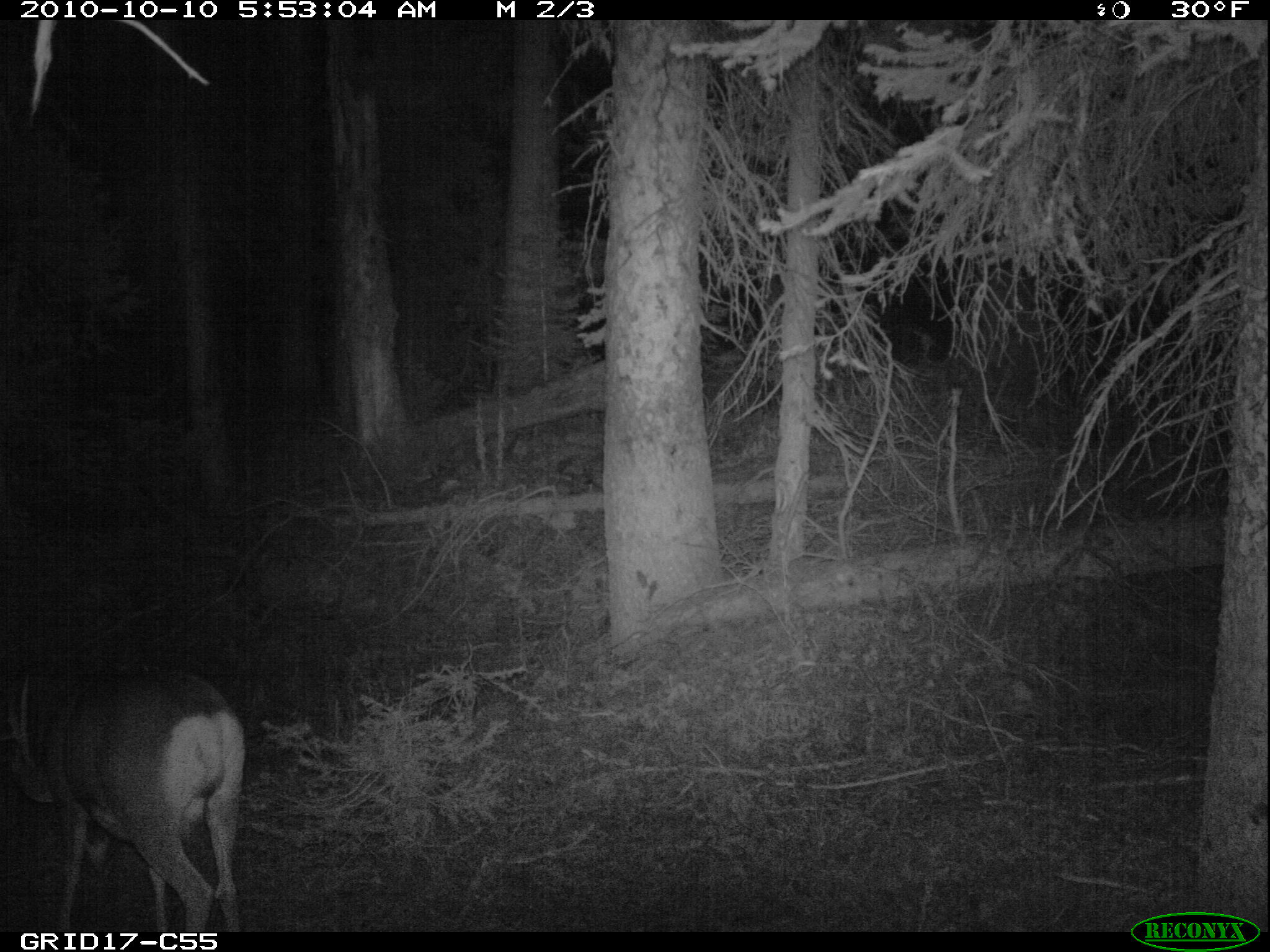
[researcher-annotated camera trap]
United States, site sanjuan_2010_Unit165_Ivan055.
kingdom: Animalia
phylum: Chordata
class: Mammalia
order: Artiodactyla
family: Cervidae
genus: Odocoileus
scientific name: Odocoileus hemionus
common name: mule deer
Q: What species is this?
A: Odocoileus hemionus (mule deer).